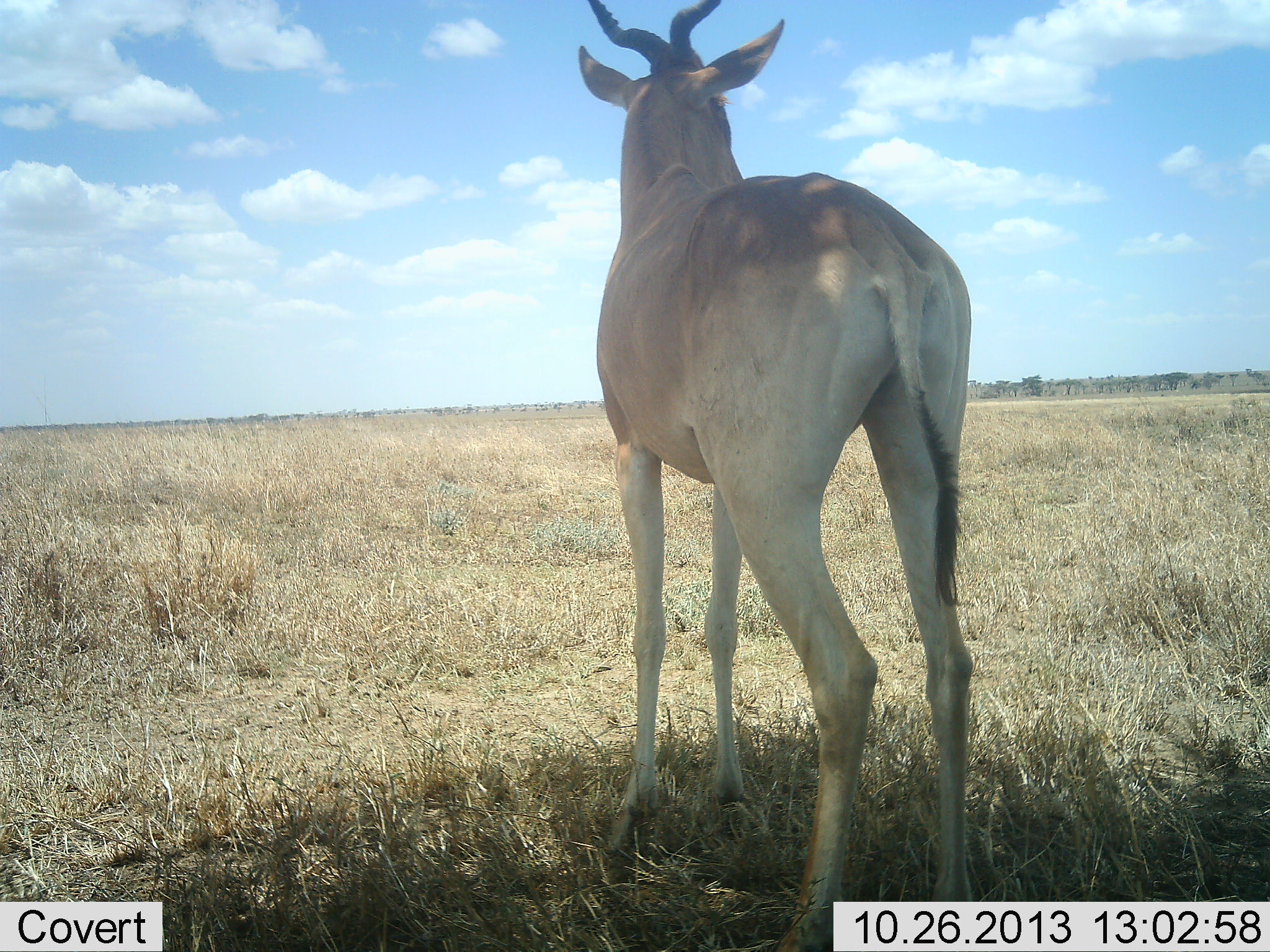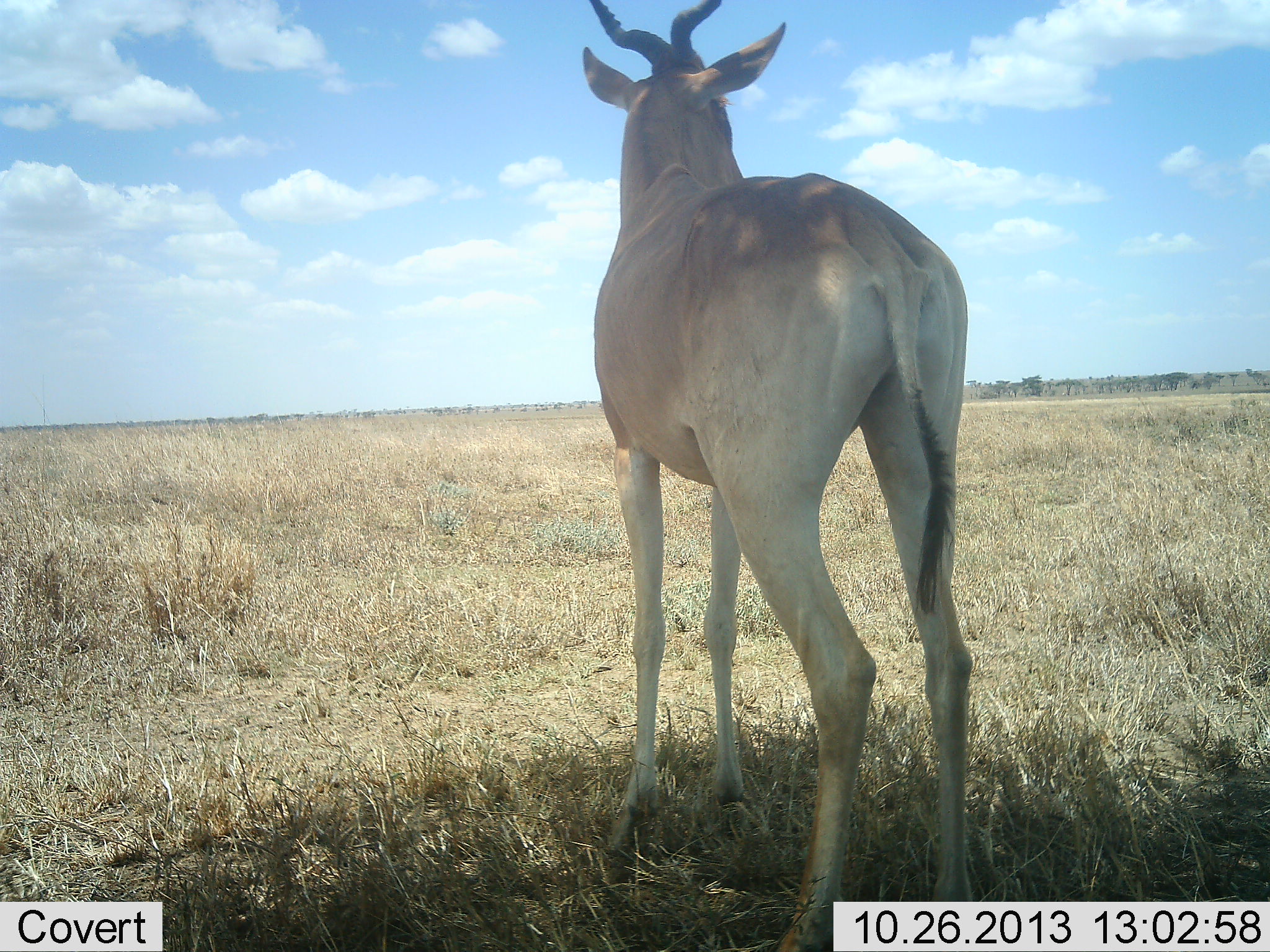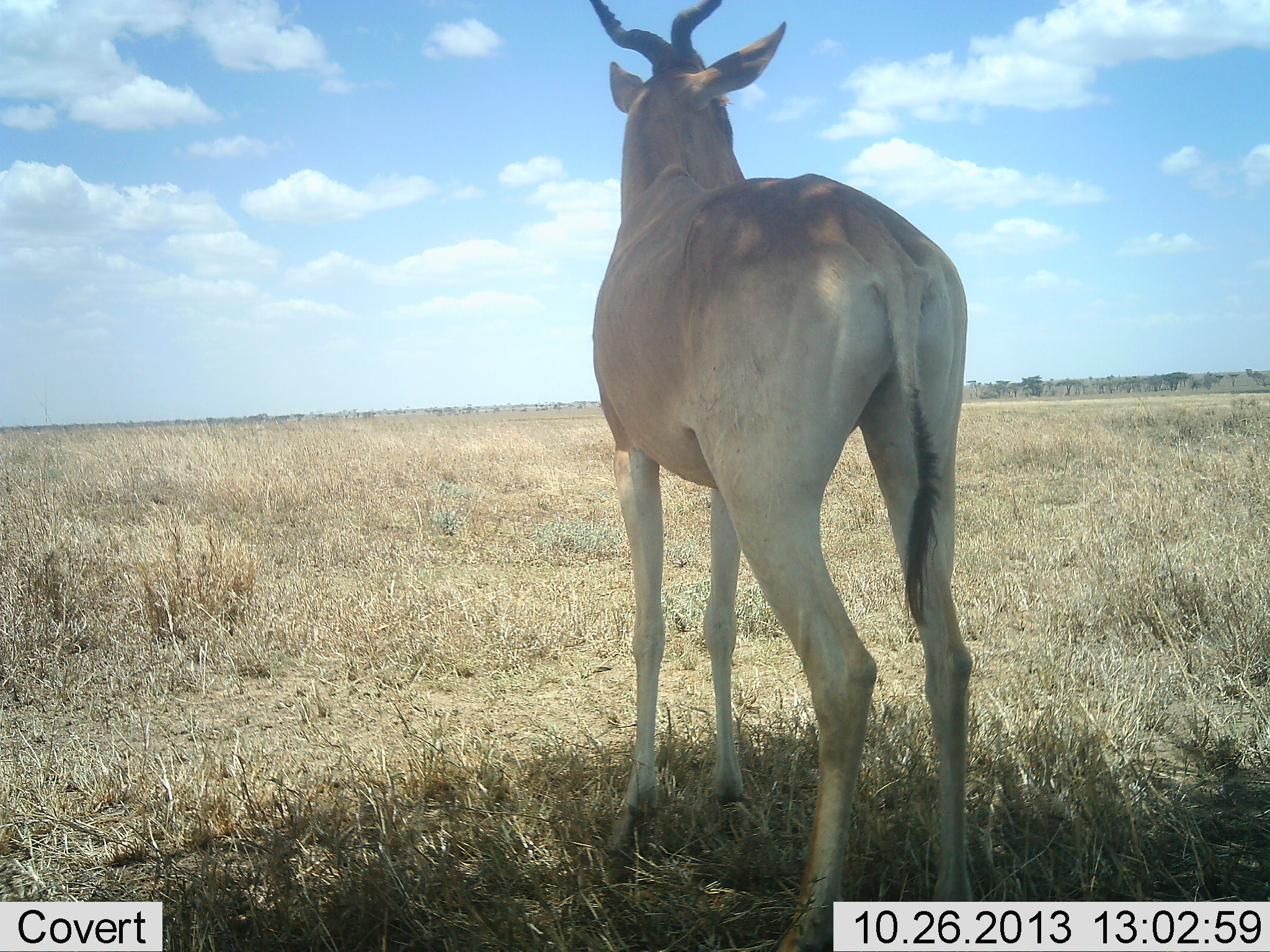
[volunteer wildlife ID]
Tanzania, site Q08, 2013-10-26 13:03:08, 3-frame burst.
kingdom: Animalia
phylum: Chordata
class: Mammalia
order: Artiodactyla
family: Bovidae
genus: Alcelaphus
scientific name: Alcelaphus buselaphus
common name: hartebeest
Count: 1.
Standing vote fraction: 100%.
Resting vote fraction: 0%.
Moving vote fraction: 0%.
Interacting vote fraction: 0%.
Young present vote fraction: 0%.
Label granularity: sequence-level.